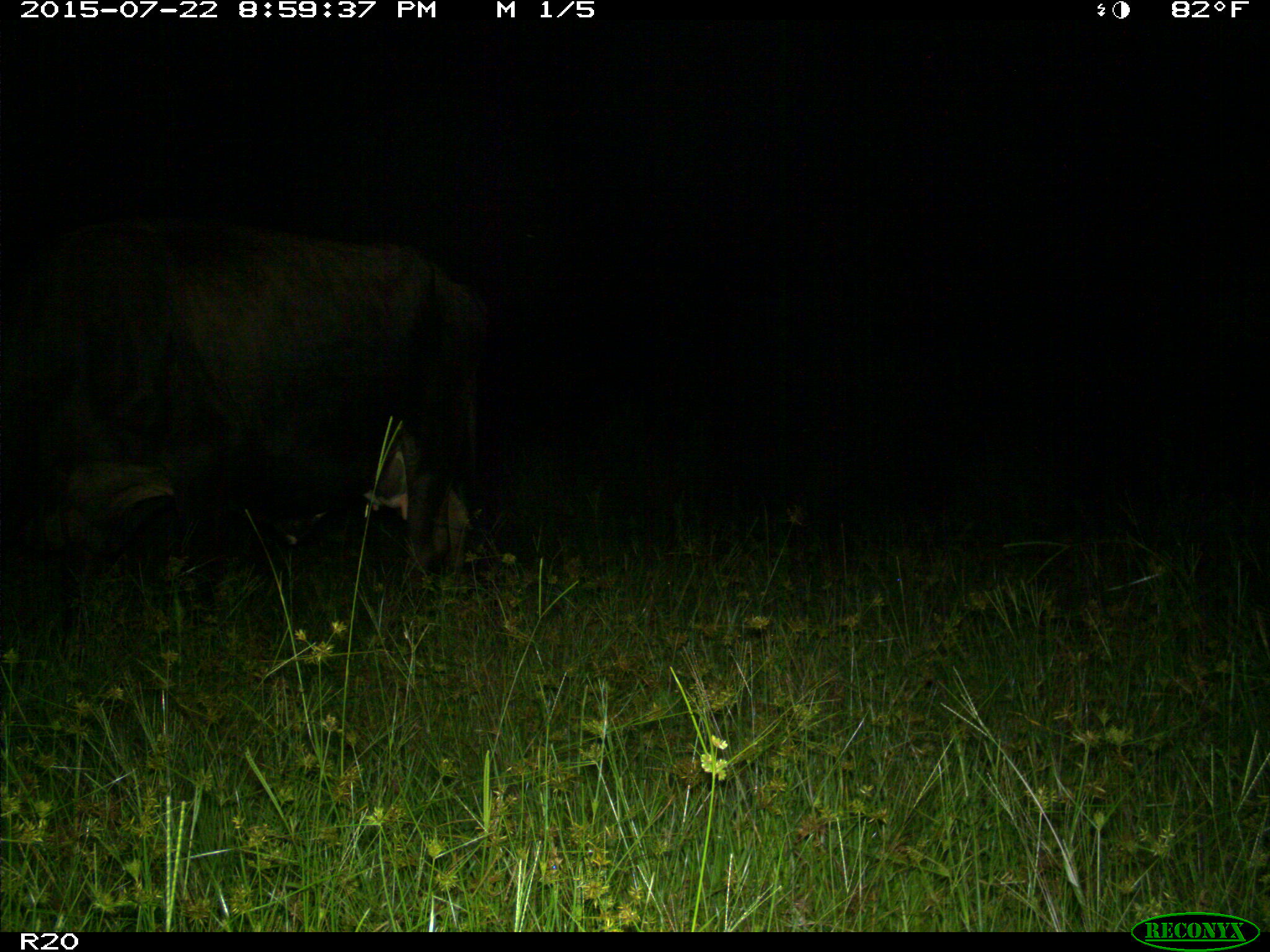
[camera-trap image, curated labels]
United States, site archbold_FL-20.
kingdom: Animalia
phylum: Chordata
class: Mammalia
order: Artiodactyla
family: Bovidae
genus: Bos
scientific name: Bos taurus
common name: domestic cow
Bos taurus (domestic cow).